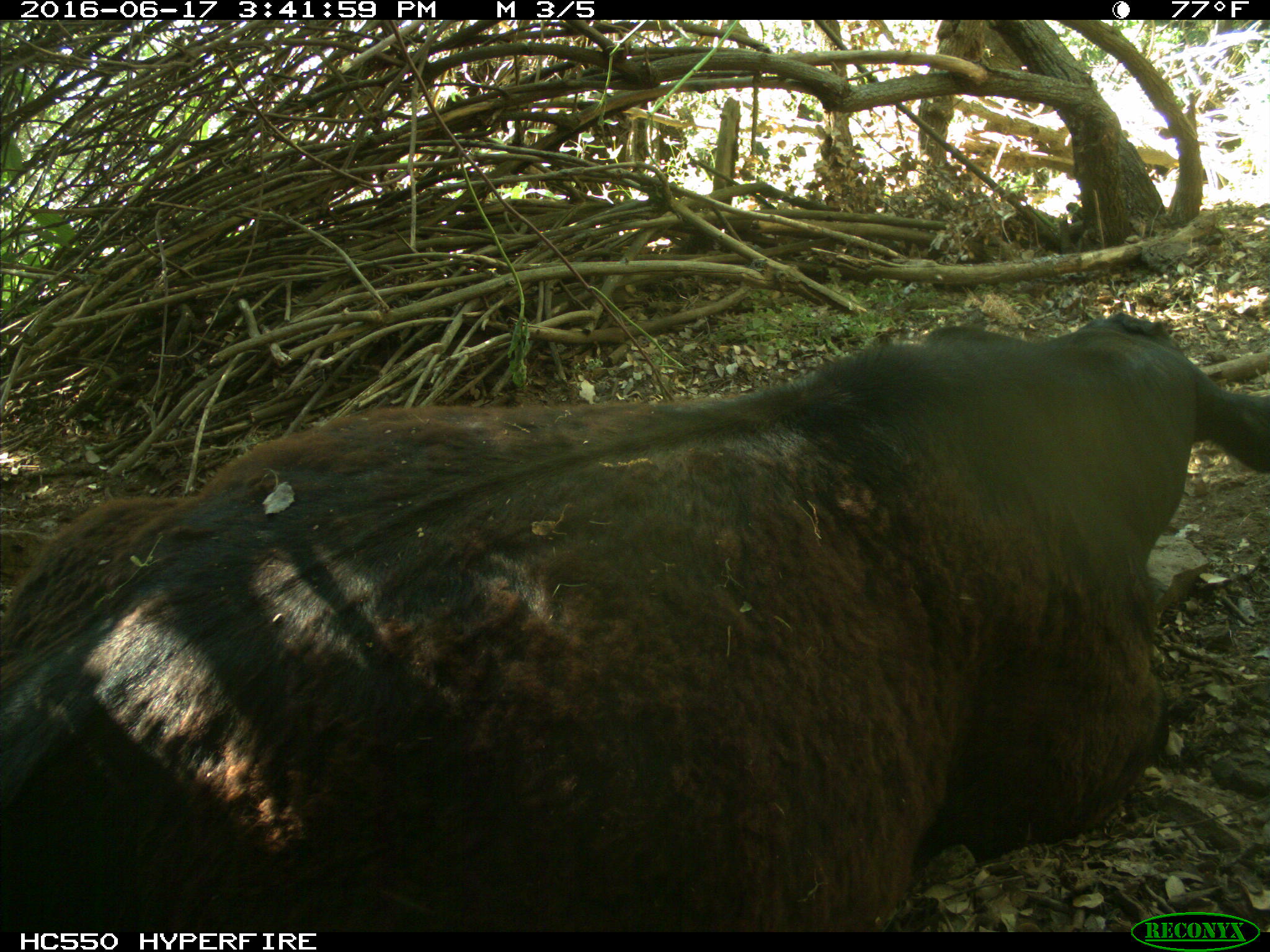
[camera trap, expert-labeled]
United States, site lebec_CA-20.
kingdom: Animalia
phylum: Chordata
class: Mammalia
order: Artiodactyla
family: Bovidae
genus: Bos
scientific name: Bos taurus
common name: domestic cow